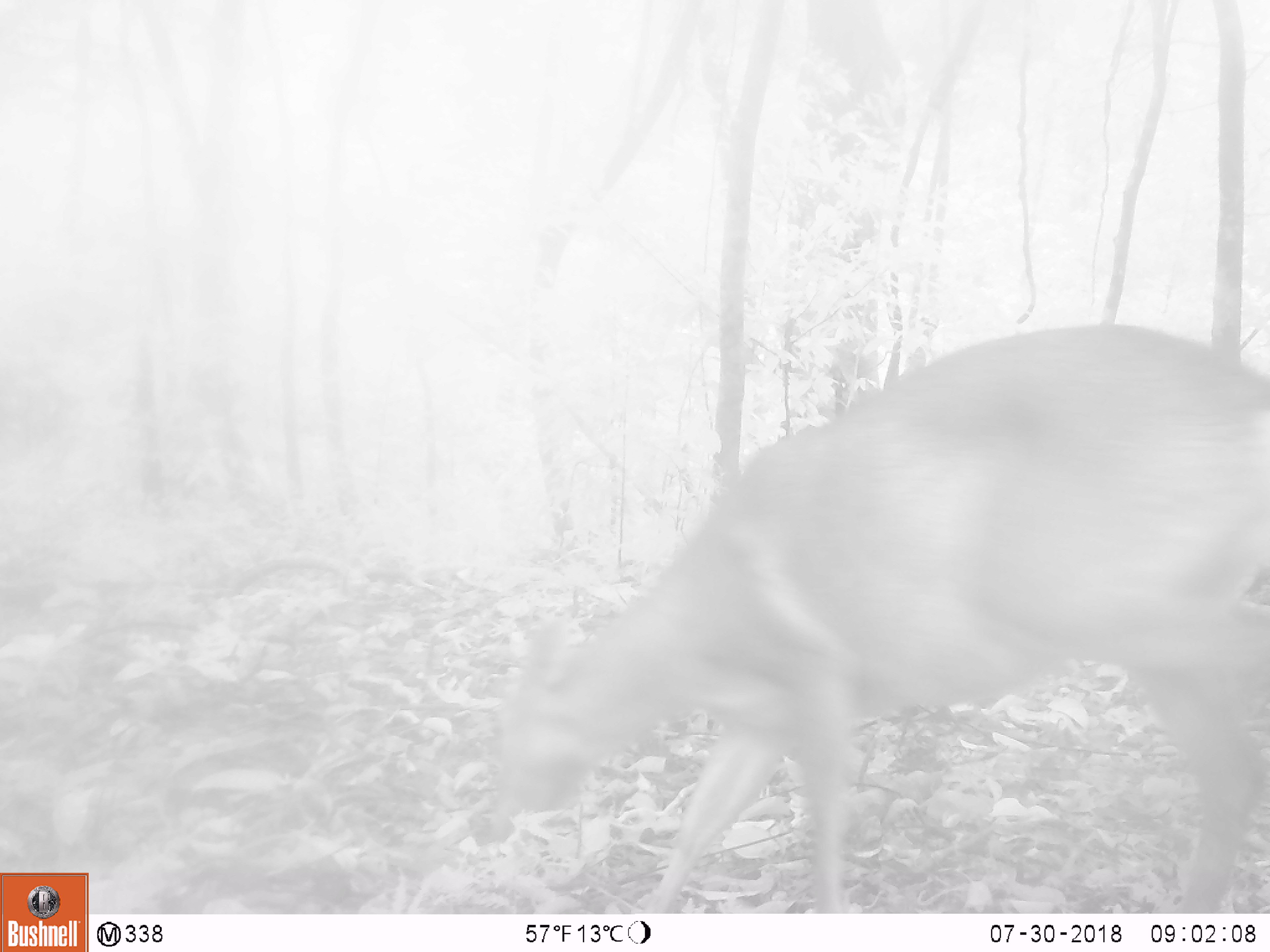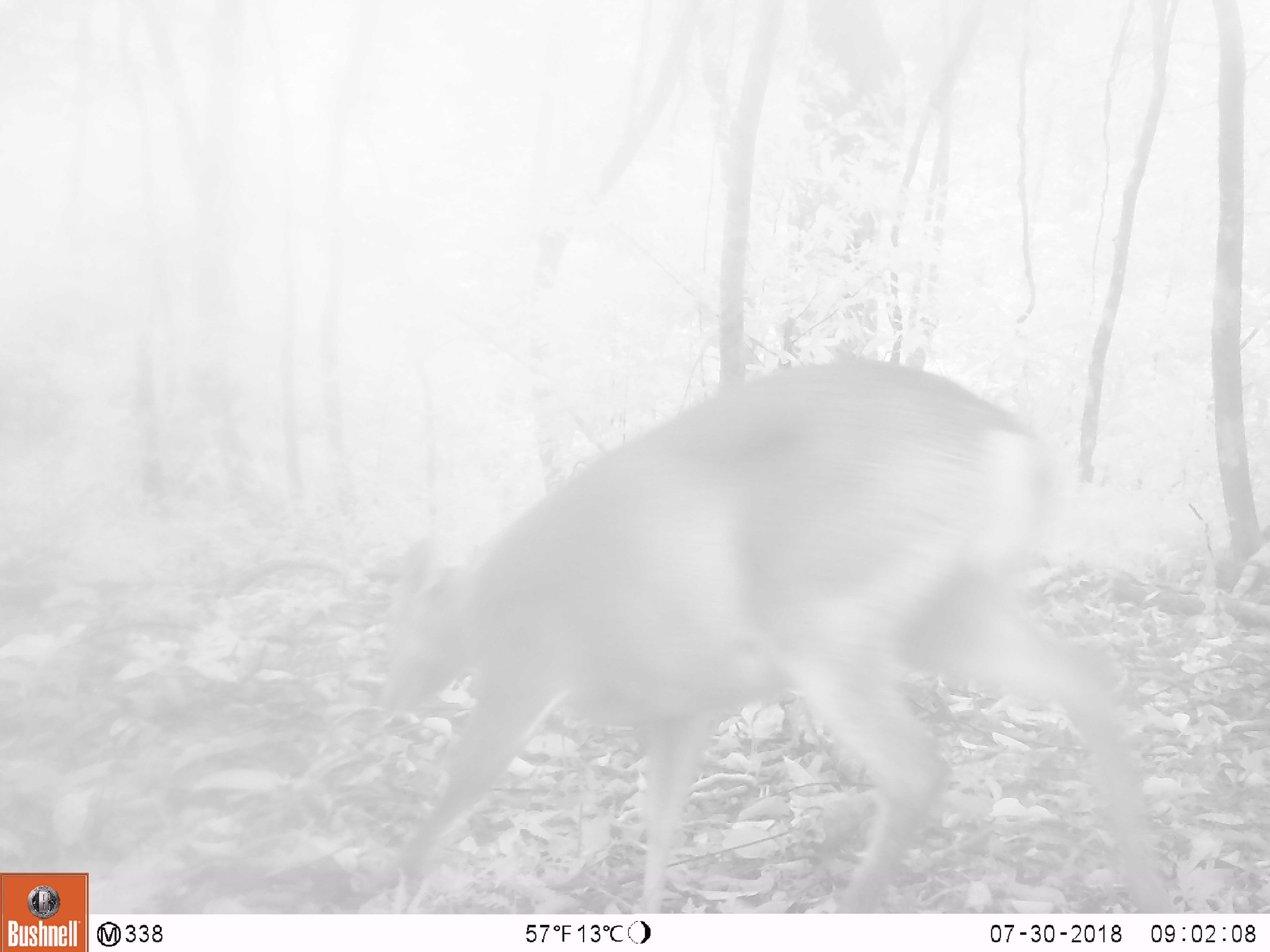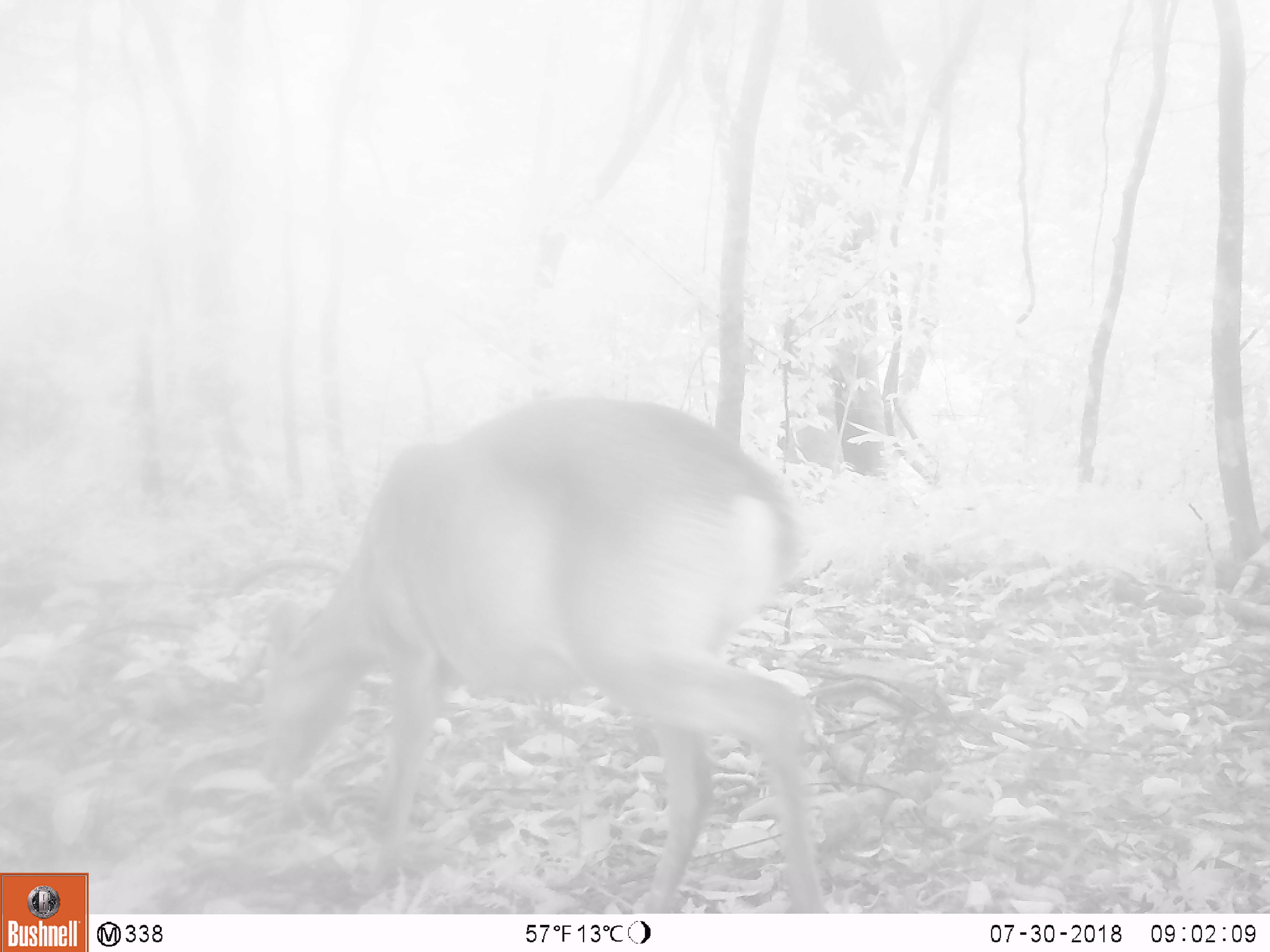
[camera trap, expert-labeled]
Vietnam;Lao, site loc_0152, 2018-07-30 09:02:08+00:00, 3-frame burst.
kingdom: Animalia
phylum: Chordata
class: Mammalia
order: Artiodactyla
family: Cervidae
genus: Muntiacus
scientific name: Muntiacus vuquangensis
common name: large-antlered muntjac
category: large antlered muntjac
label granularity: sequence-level